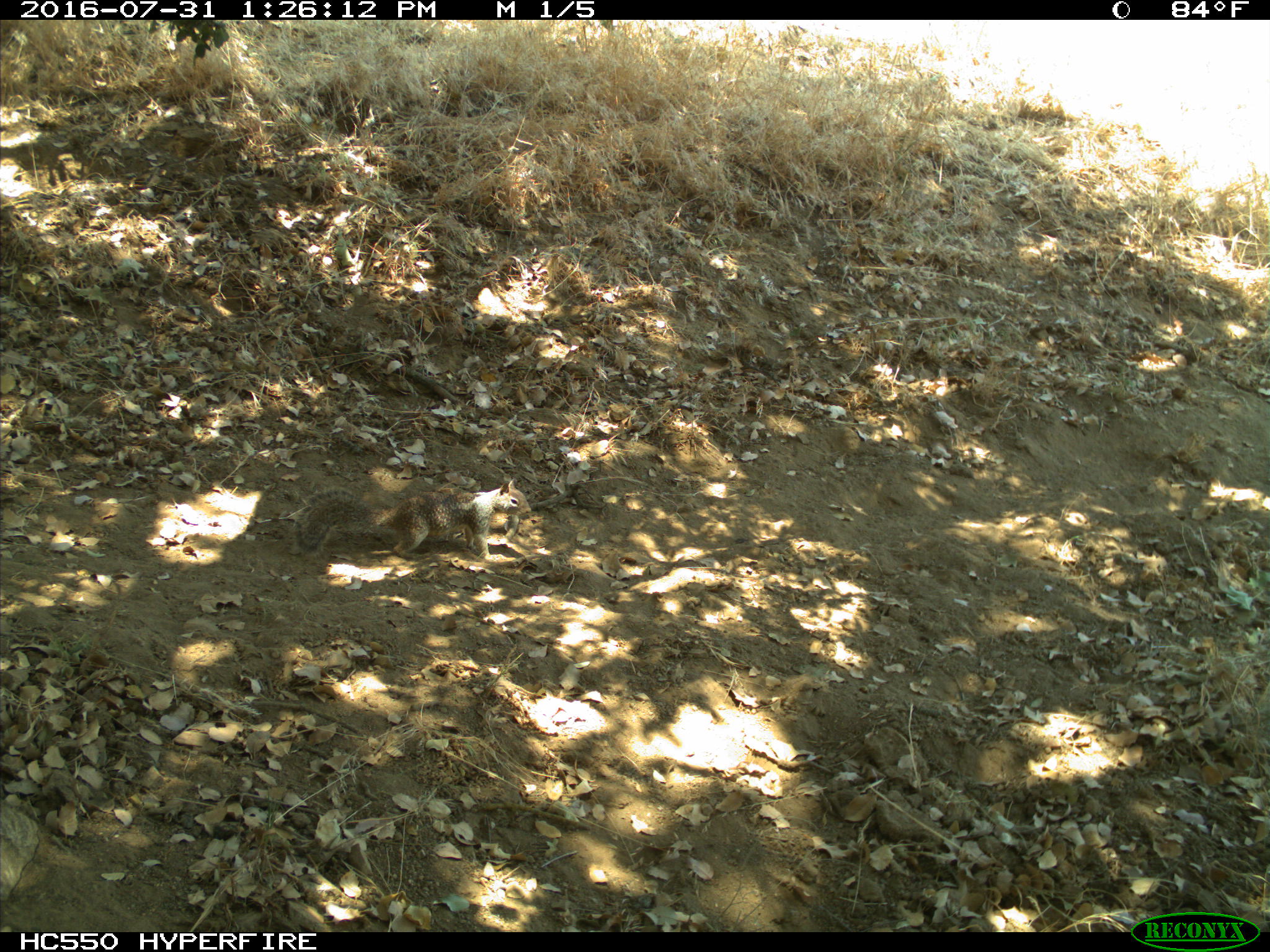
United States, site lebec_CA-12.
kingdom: Animalia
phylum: Chordata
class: Mammalia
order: Rodentia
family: Sciuridae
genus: Otospermophilus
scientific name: Otospermophilus beecheyi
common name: california ground squirrel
Otospermophilus beecheyi (california ground squirrel).